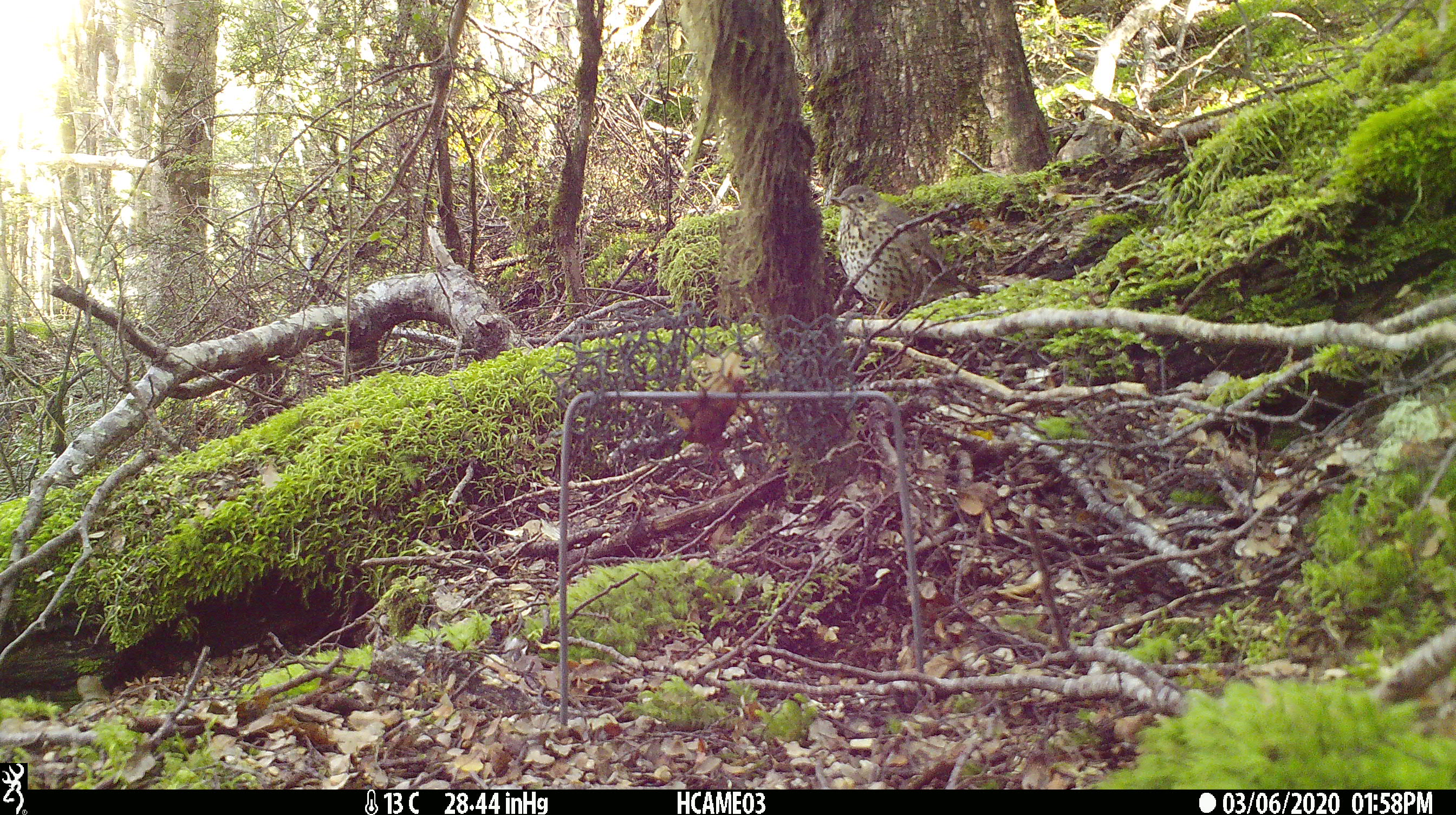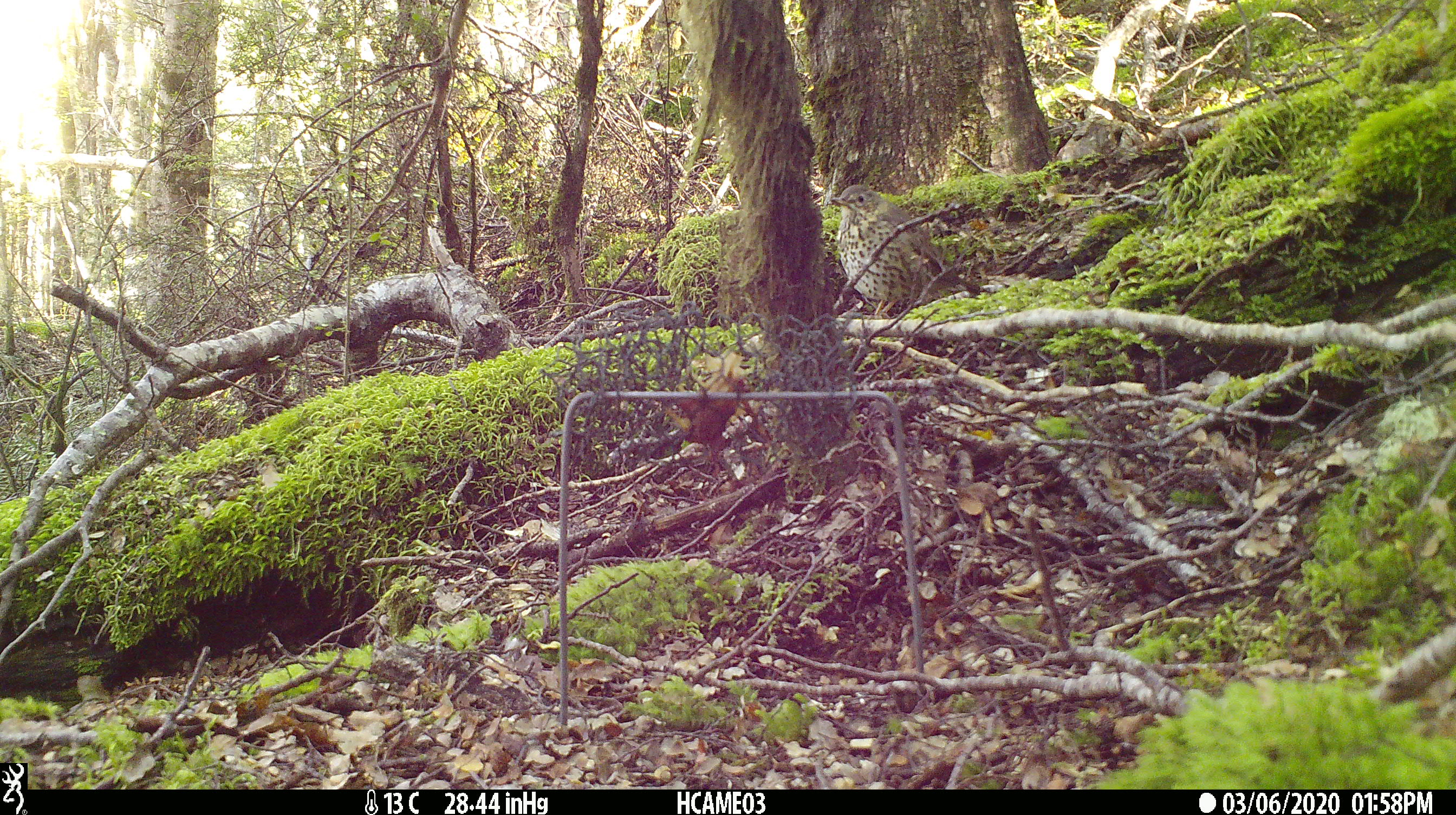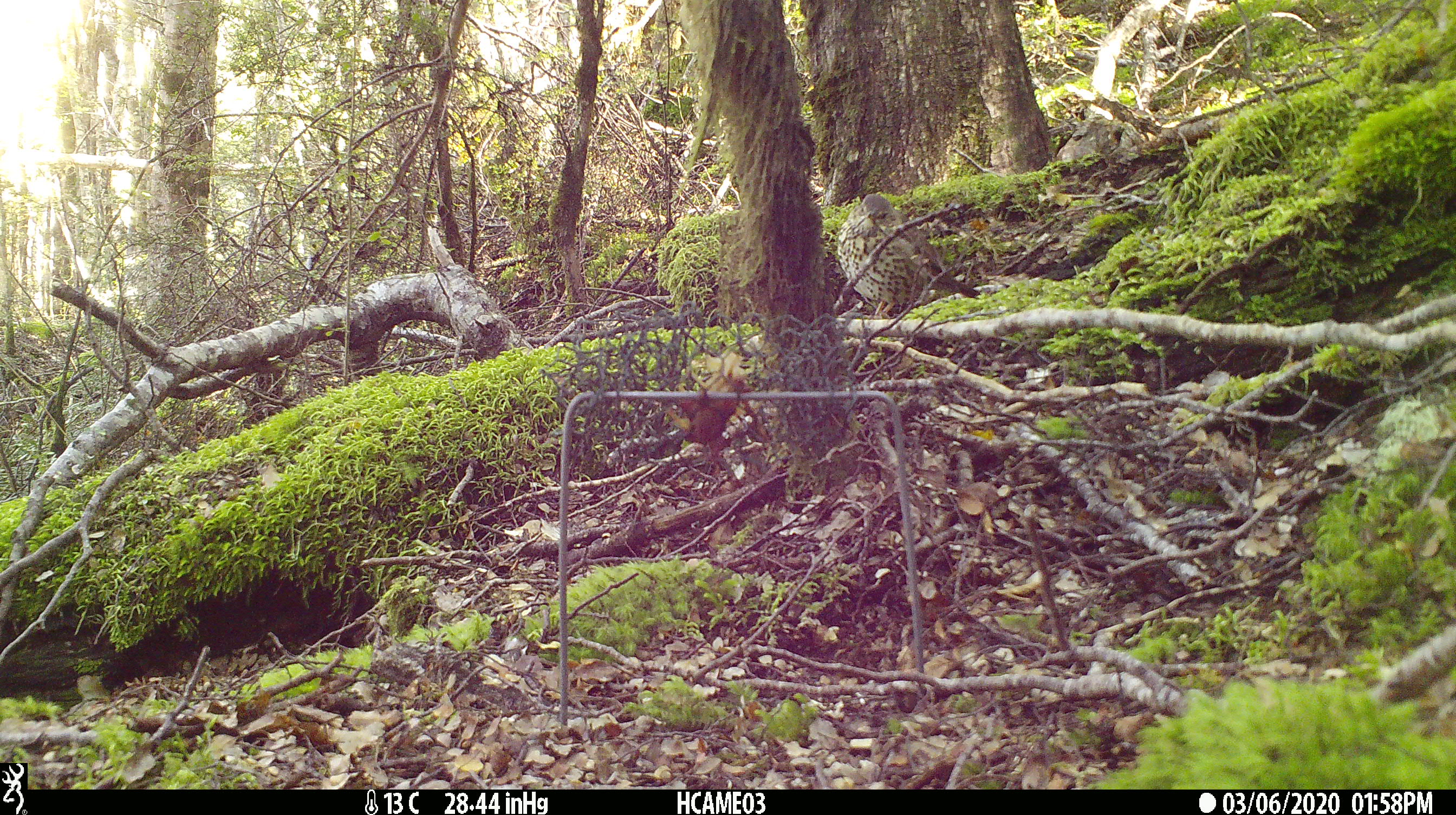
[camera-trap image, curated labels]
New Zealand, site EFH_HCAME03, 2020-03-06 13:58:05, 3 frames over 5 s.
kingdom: Animalia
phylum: Chordata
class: Aves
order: Passeriformes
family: Turdidae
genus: Turdus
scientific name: Turdus philomelos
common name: song thrush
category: thrush